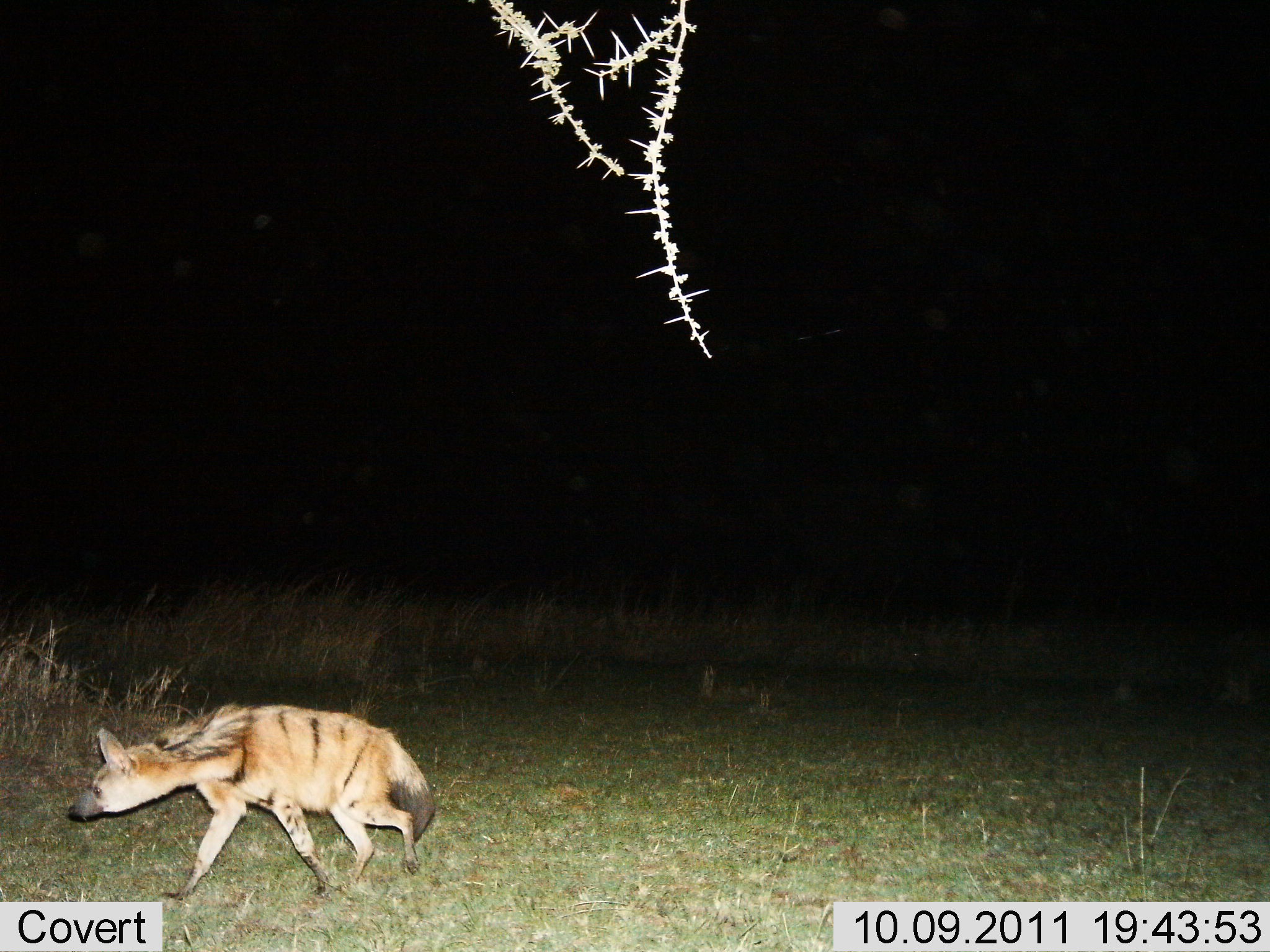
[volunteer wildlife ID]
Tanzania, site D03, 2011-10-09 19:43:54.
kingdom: Animalia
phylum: Chordata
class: Mammalia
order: Carnivora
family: Hyaenidae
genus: Proteles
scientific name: Proteles cristatus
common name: aardwolf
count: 1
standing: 0%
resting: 0%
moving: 100%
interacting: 0%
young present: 0%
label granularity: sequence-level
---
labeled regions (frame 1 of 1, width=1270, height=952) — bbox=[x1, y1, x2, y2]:
animal: bbox=[66, 701, 438, 903]